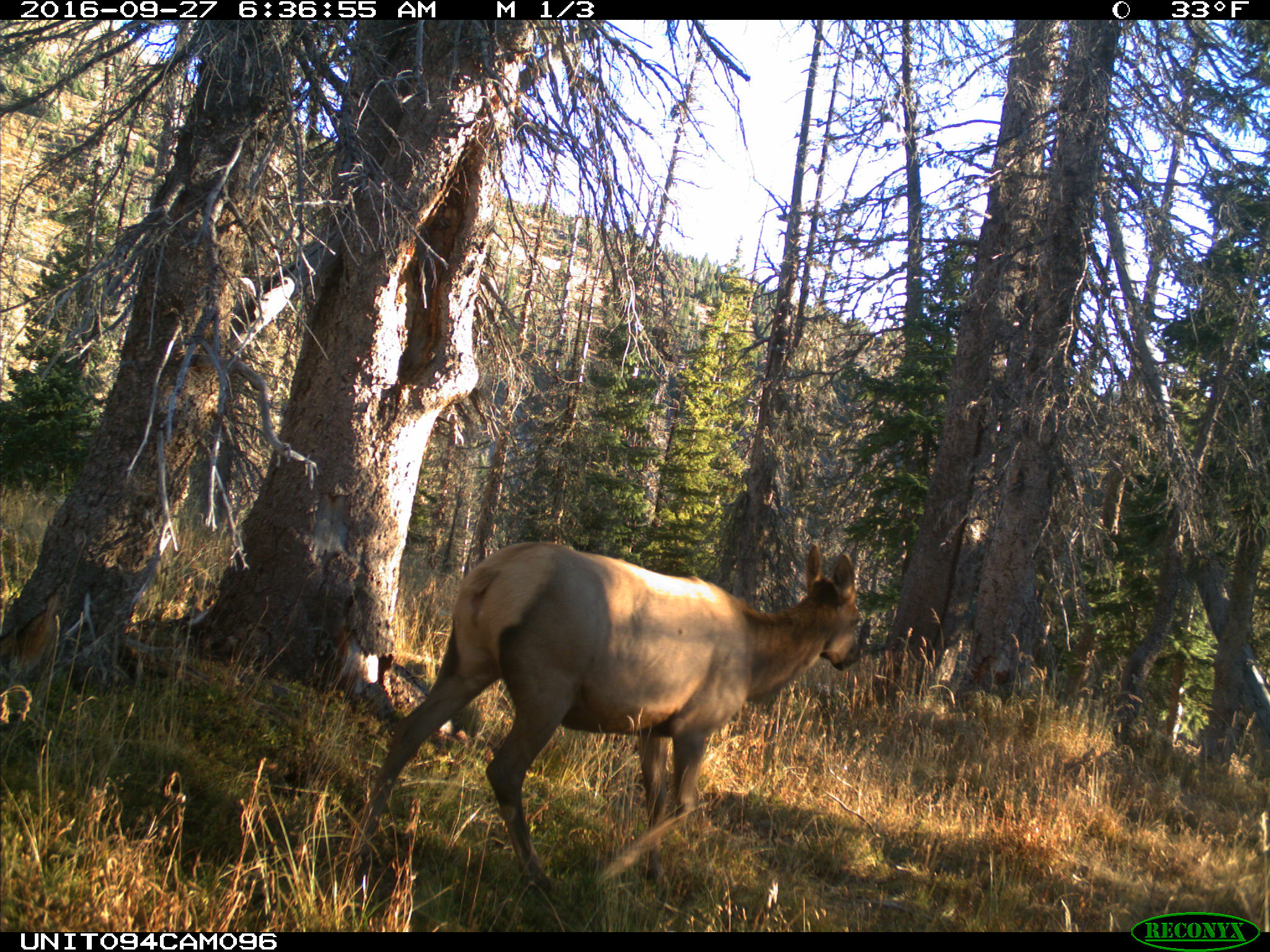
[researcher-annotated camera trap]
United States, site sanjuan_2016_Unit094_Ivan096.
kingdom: Animalia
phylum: Chordata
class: Mammalia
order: Artiodactyla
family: Cervidae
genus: Cervus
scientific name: Cervus elaphus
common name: red deer